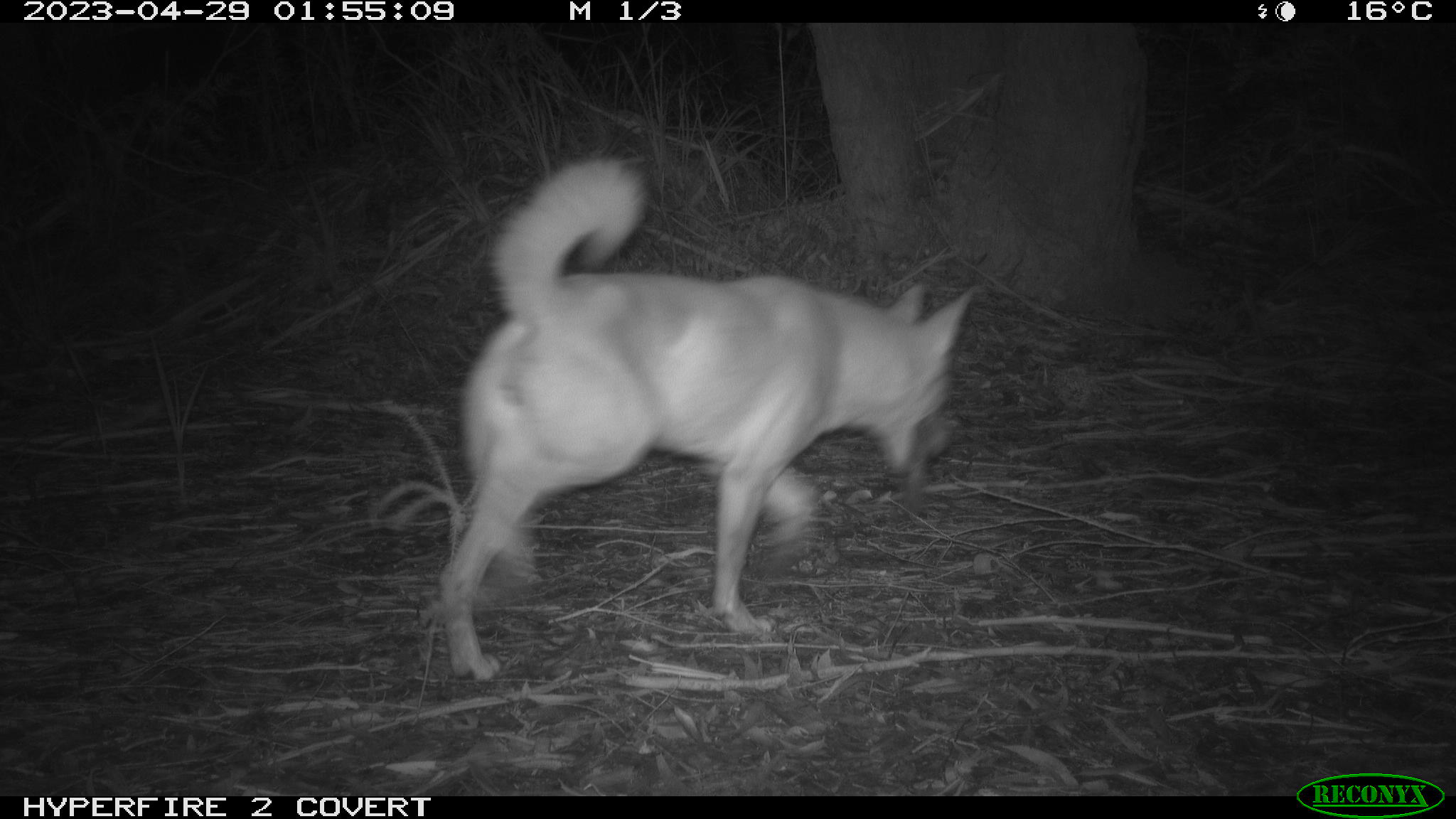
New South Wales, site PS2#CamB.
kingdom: Animalia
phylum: Chordata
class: Mammalia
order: Carnivora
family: Canidae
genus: Canis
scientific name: Canis familiaris dingo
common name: dingo